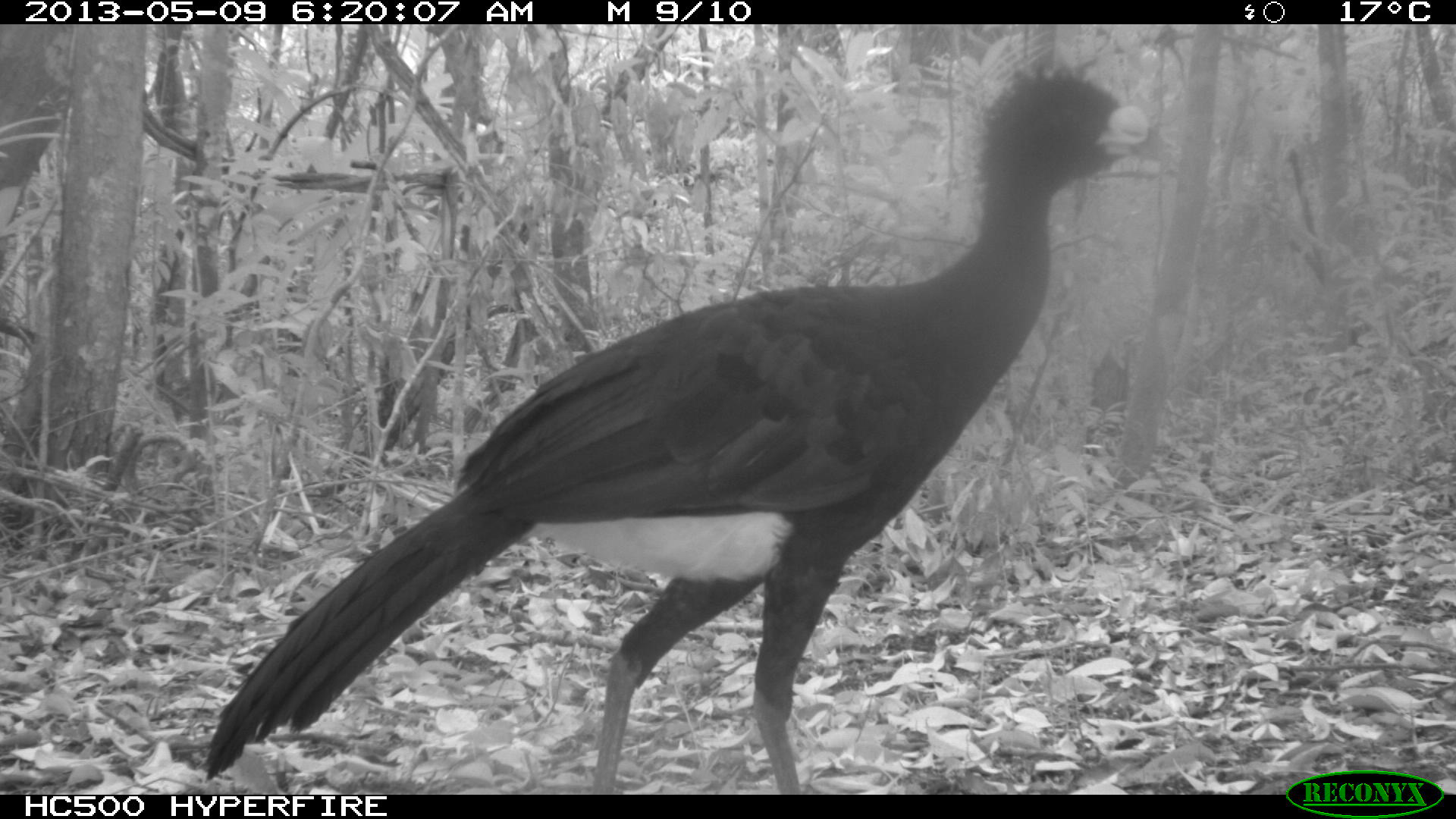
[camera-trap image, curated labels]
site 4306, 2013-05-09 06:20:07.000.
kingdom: Animalia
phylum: Chordata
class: Aves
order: Galliformes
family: Cracidae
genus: Crax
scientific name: Crax rubra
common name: great curassow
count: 1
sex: male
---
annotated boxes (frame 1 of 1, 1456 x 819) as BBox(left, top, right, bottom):
crax rubra: BBox(201, 62, 1171, 792)